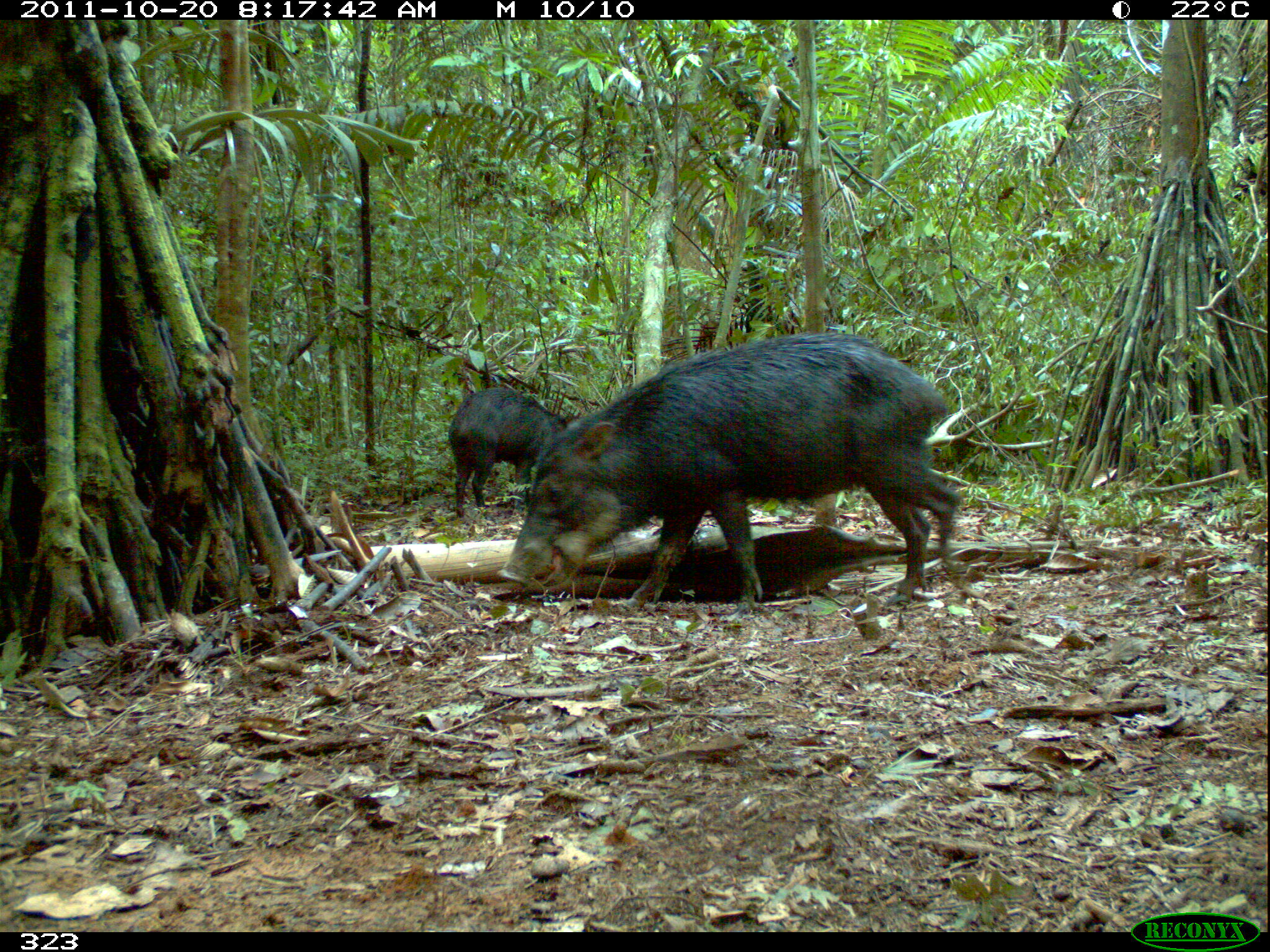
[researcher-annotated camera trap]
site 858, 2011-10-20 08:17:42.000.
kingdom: Animalia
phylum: Chordata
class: Mammalia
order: Artiodactyla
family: Tayassuidae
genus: Tayassu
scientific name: Tayassu pecari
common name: white-lipped peccary